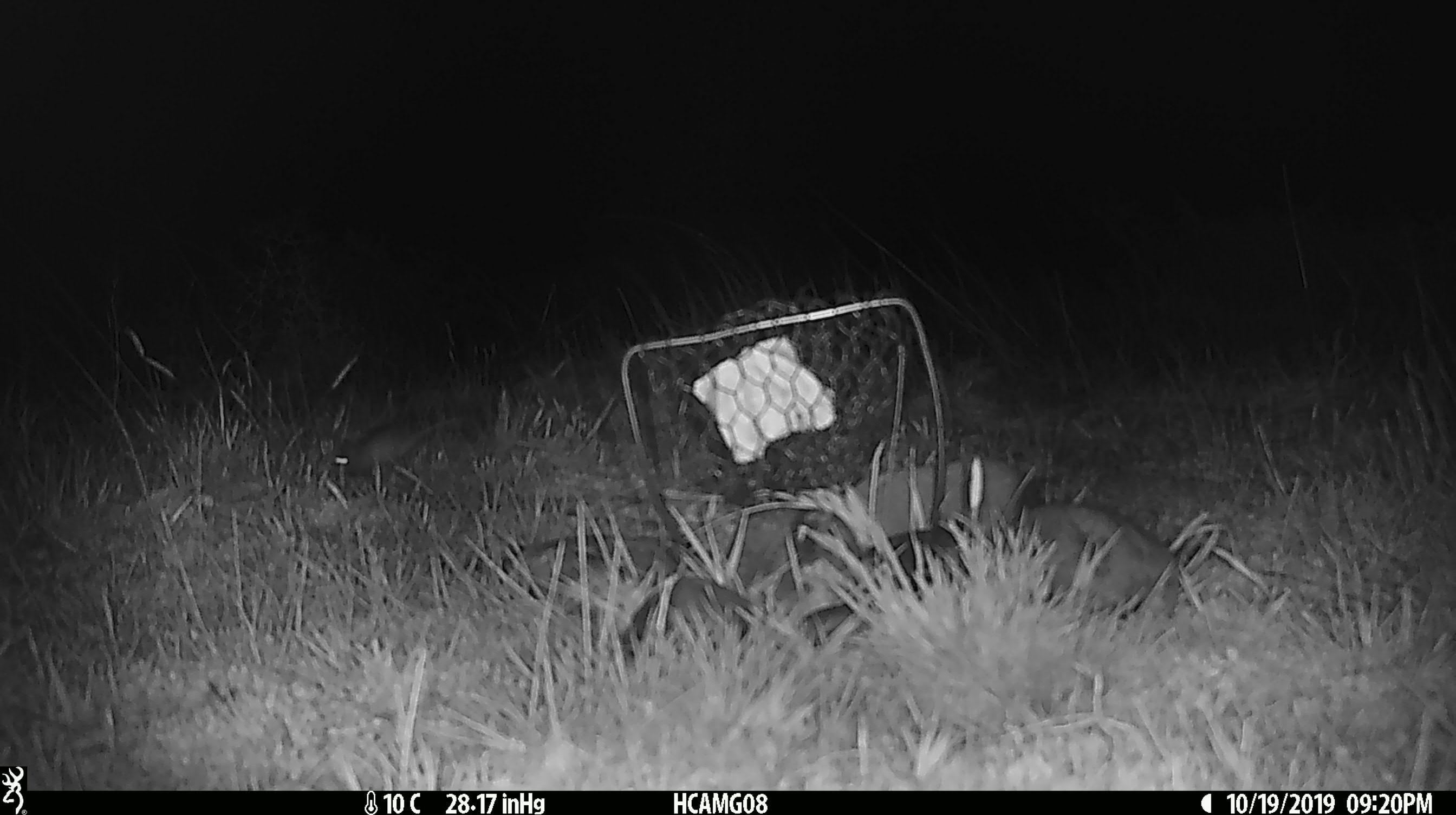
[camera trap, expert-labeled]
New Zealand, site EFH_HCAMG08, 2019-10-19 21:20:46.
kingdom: Animalia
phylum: Chordata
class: Mammalia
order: Rodentia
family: Muridae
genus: Mus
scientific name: Mus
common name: mouse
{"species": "mouse (Mus)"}